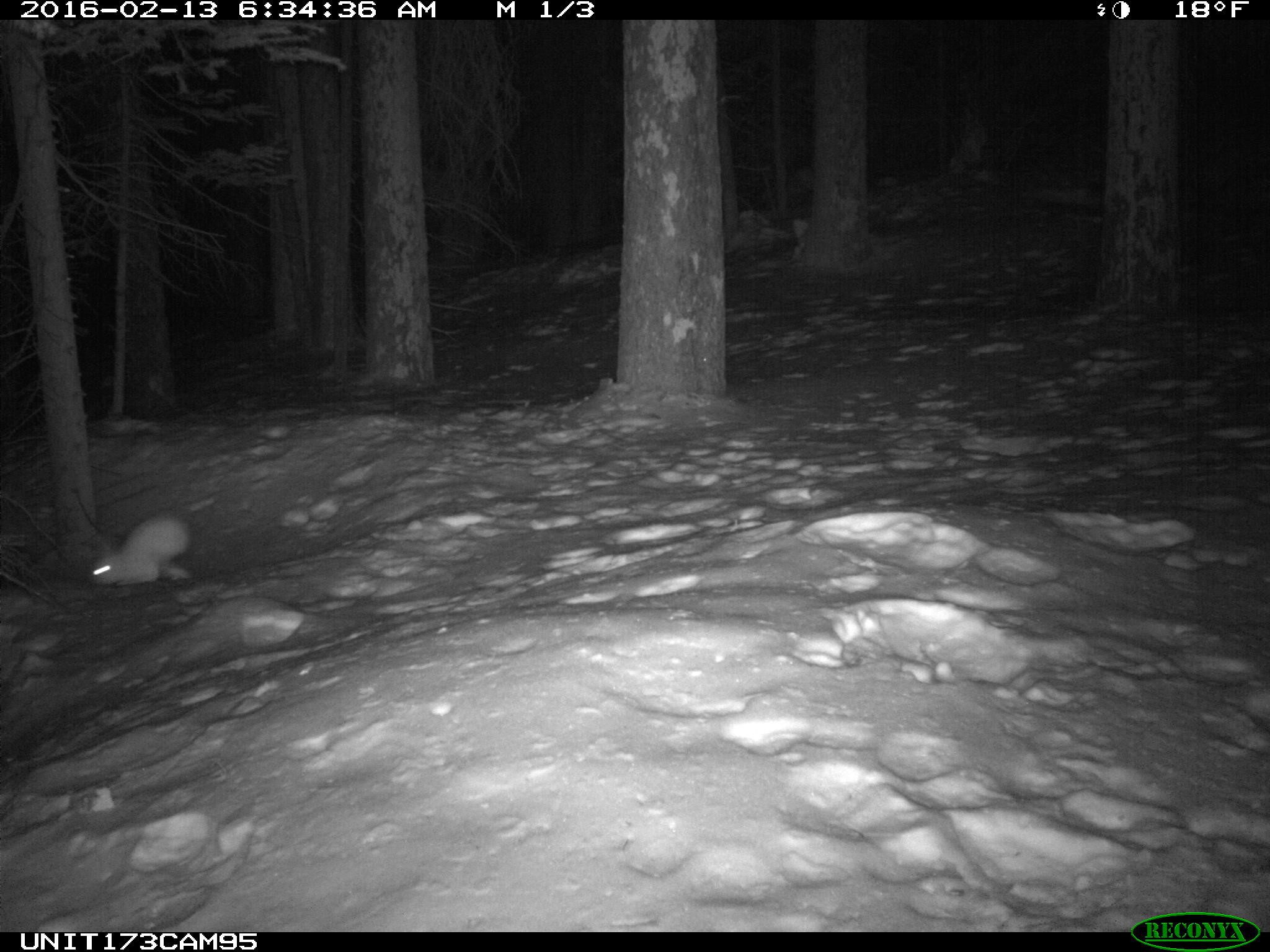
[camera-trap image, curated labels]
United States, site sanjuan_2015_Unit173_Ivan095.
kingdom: Animalia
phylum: Chordata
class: Mammalia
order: Lagomorpha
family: Leporidae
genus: Lepus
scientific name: Lepus americanus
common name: snowshoe hare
Lepus americanus (snowshoe hare).